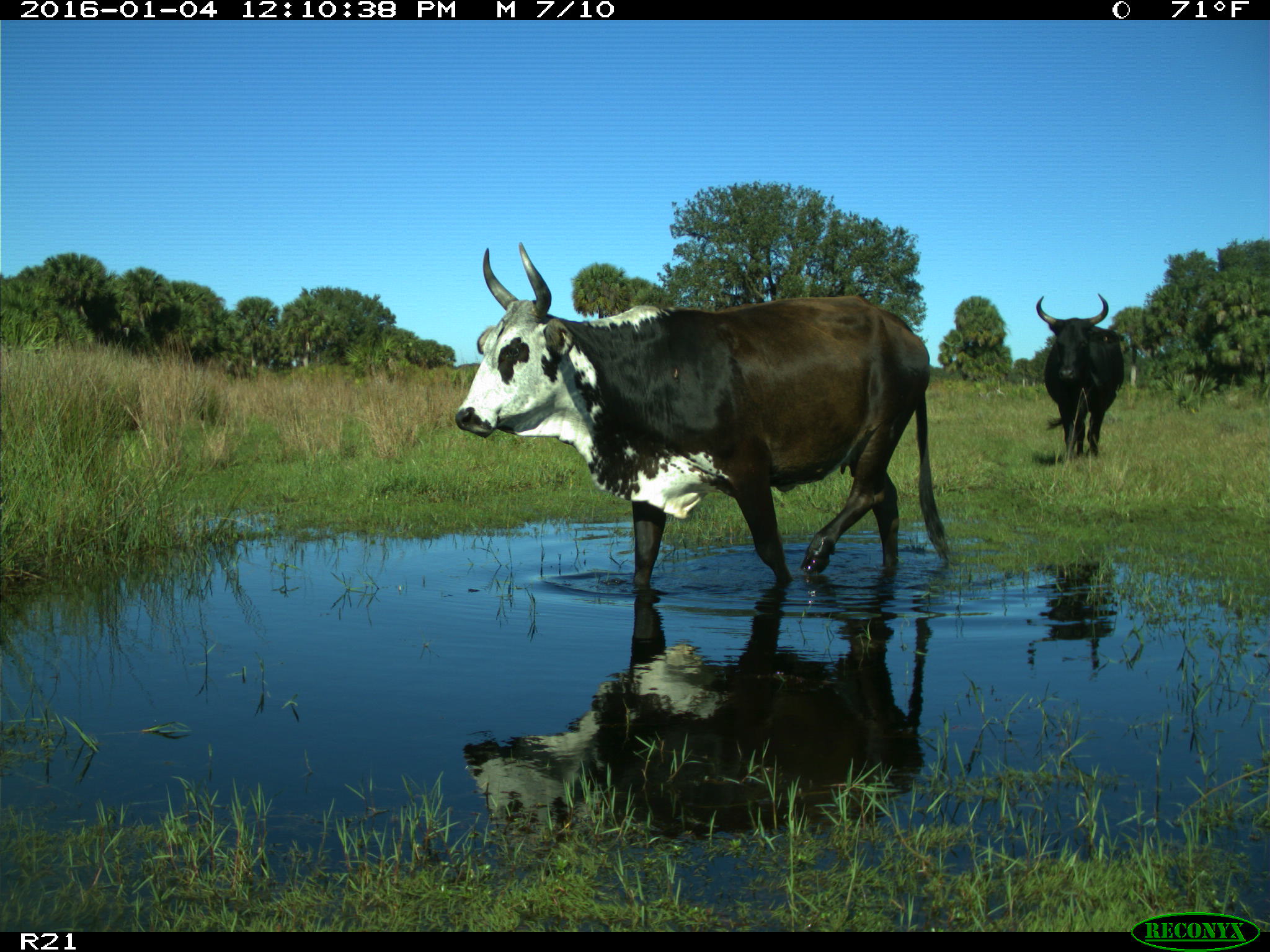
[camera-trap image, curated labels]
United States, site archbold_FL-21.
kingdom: Animalia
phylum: Chordata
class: Mammalia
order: Artiodactyla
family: Bovidae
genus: Bos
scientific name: Bos taurus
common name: domestic cow